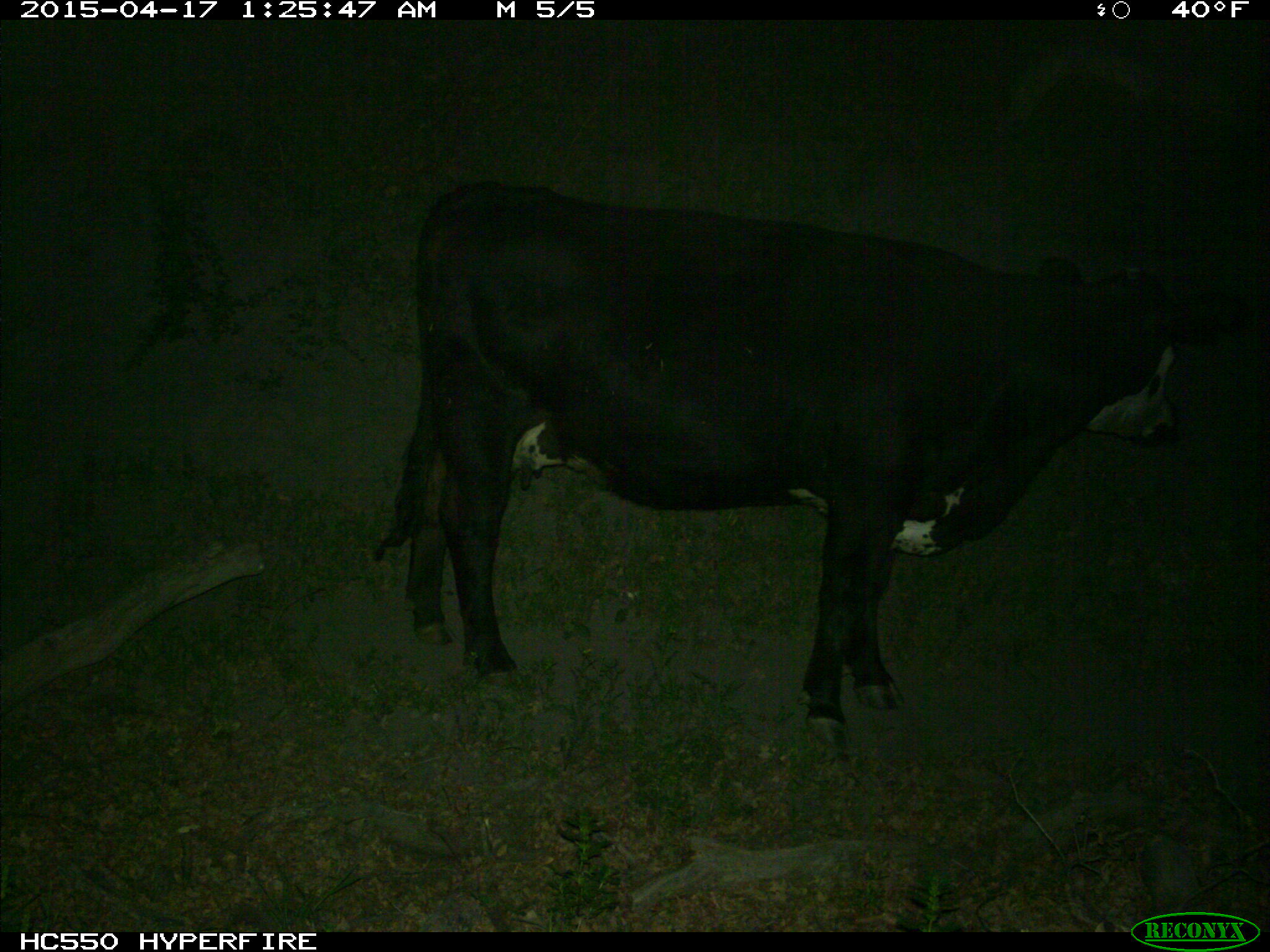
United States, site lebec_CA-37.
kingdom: Animalia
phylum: Chordata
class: Mammalia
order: Artiodactyla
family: Bovidae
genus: Bos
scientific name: Bos taurus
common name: domestic cow